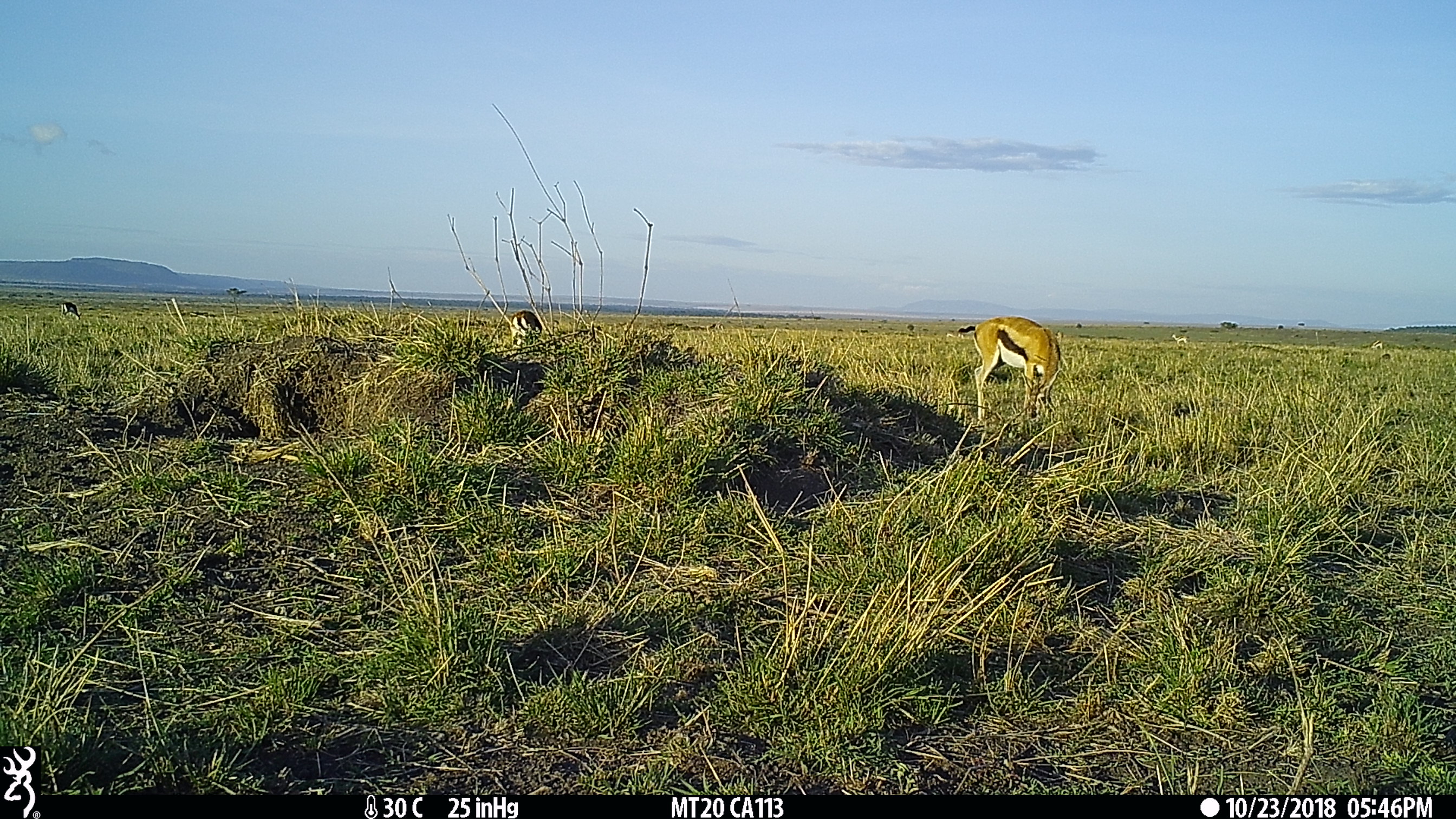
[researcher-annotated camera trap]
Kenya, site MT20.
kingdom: Animalia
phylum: Chordata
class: Mammalia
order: Artiodactyla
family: Bovidae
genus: Eudorcas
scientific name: Eudorcas thomsonii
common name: thomon's gazelle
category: gazelle thomsons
Gazelle thomsons (thomon's gazelle) (Eudorcas thomsonii).